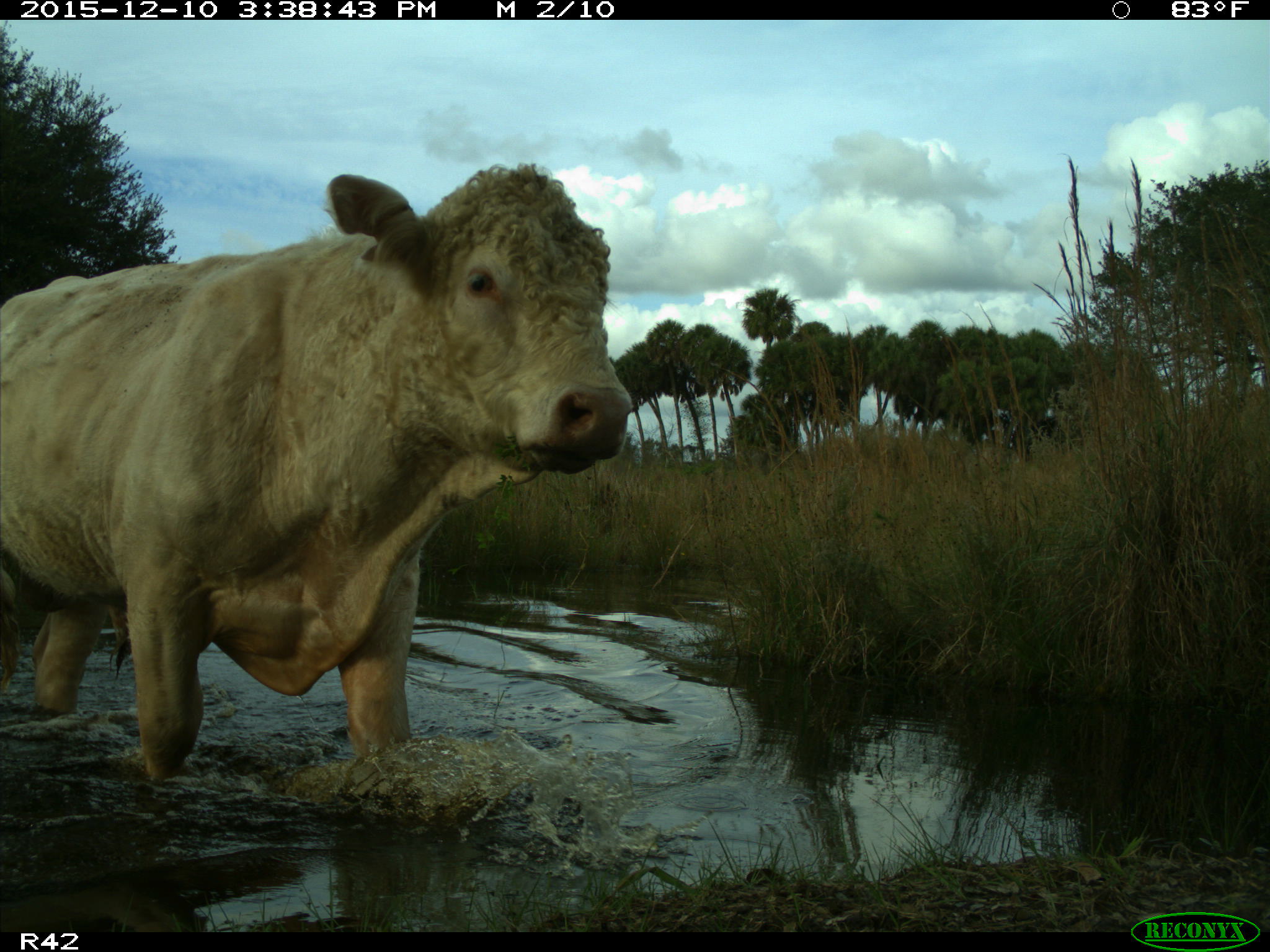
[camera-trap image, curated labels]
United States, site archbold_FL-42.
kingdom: Animalia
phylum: Chordata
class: Mammalia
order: Artiodactyla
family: Bovidae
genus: Bos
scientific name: Bos taurus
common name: domestic cow